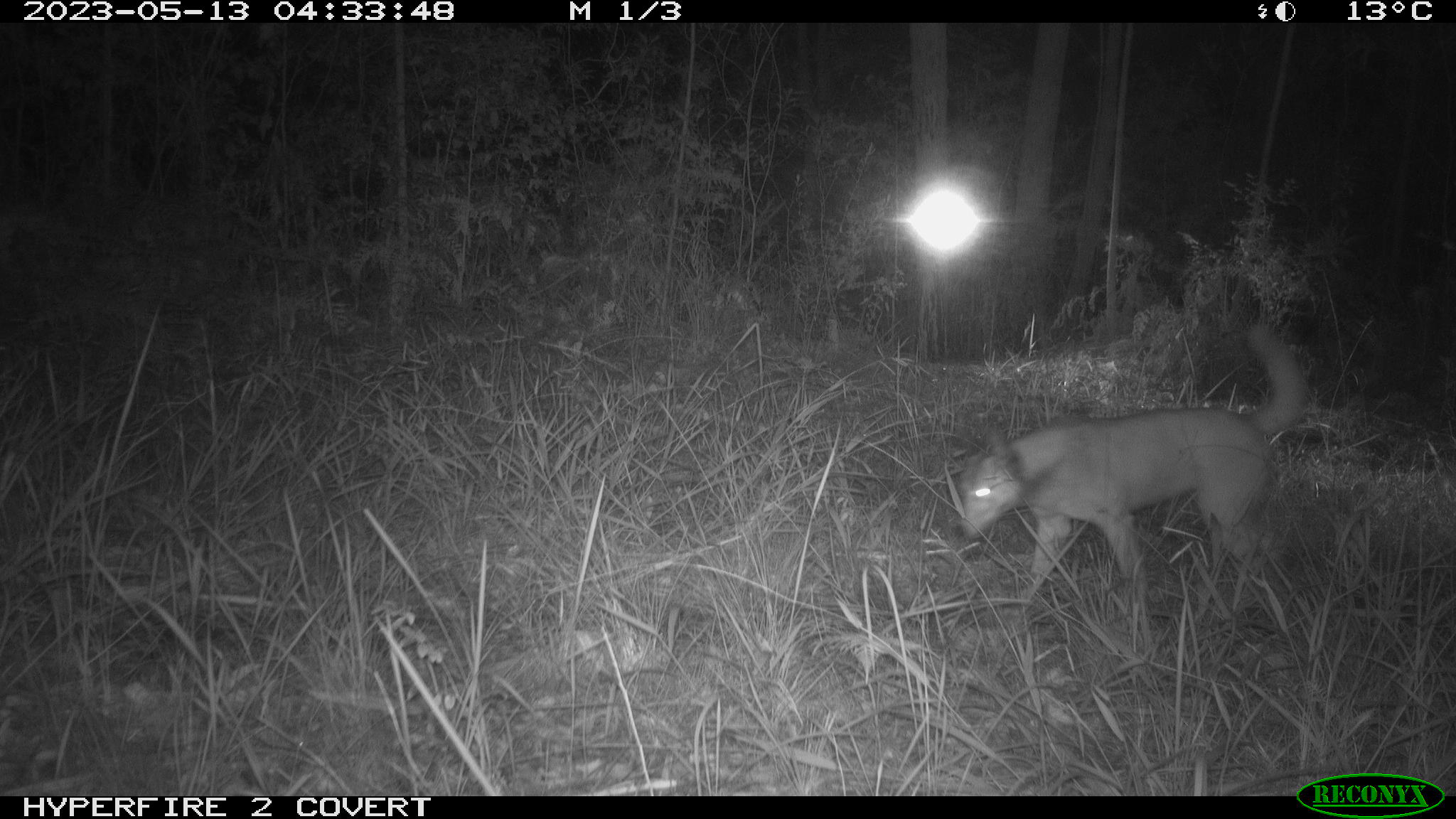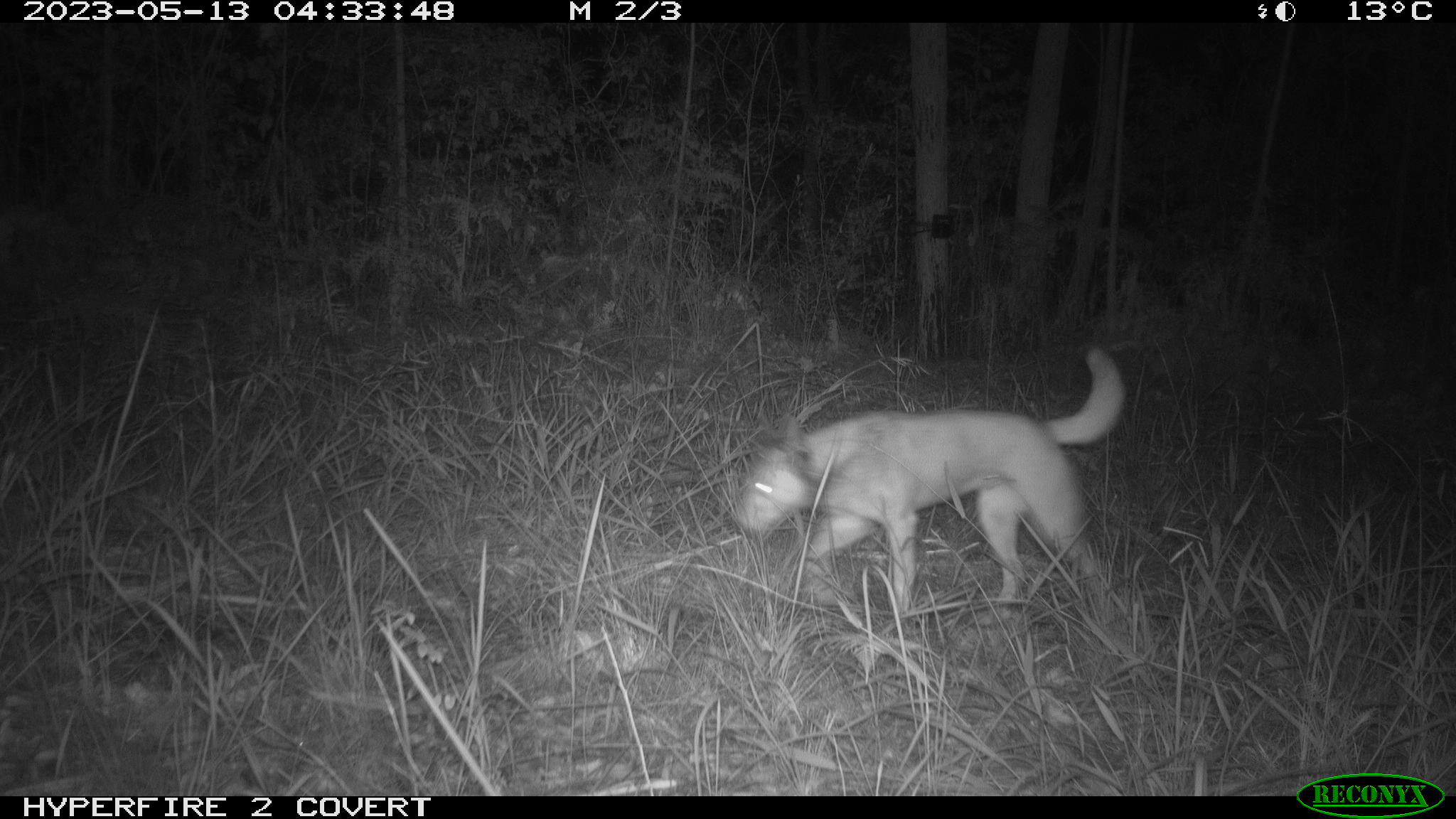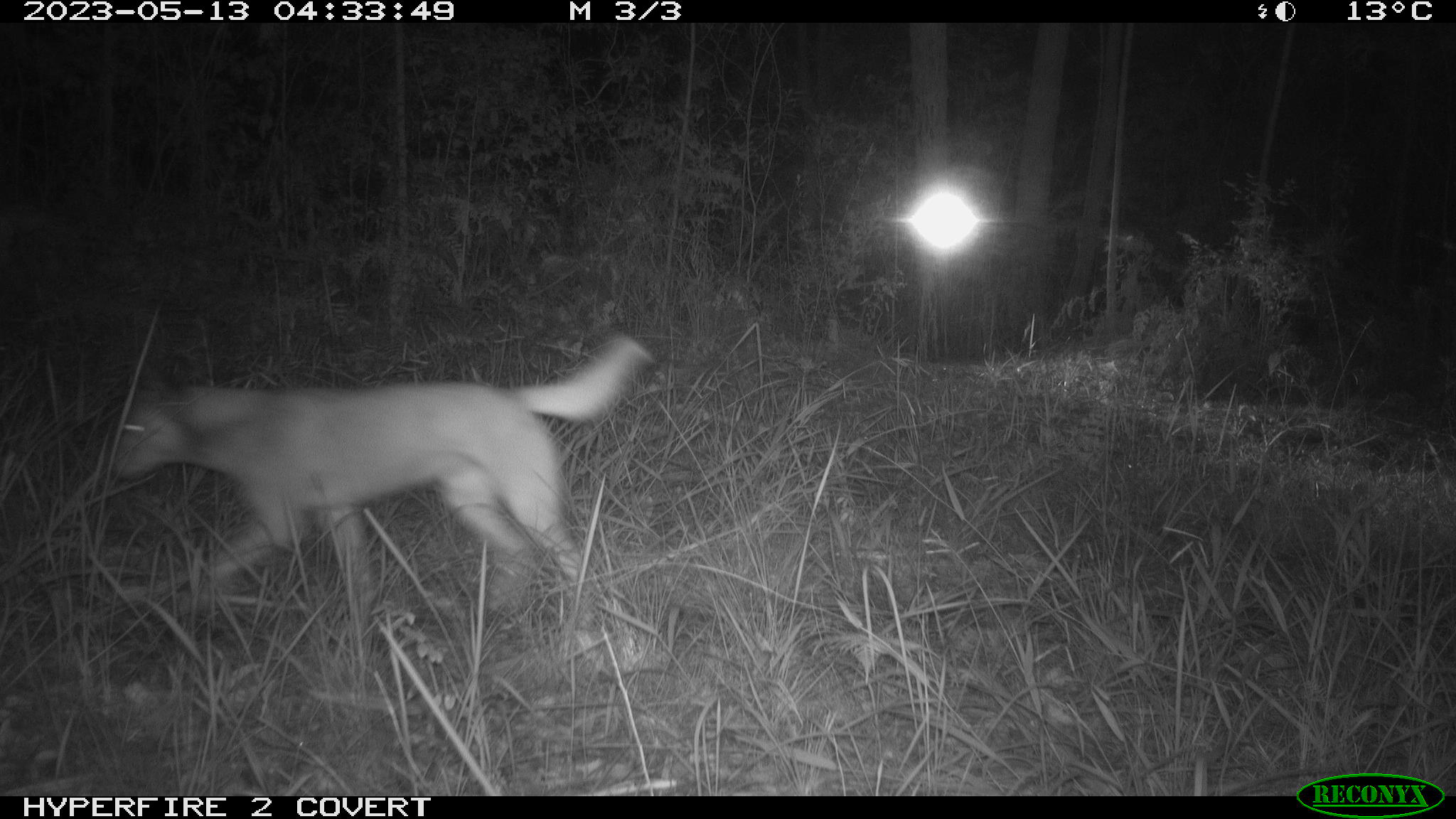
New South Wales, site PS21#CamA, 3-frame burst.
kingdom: Animalia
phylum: Chordata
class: Mammalia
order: Carnivora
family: Canidae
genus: Canis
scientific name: Canis familiaris dingo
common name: dingo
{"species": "dingo (Canis familiaris dingo)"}